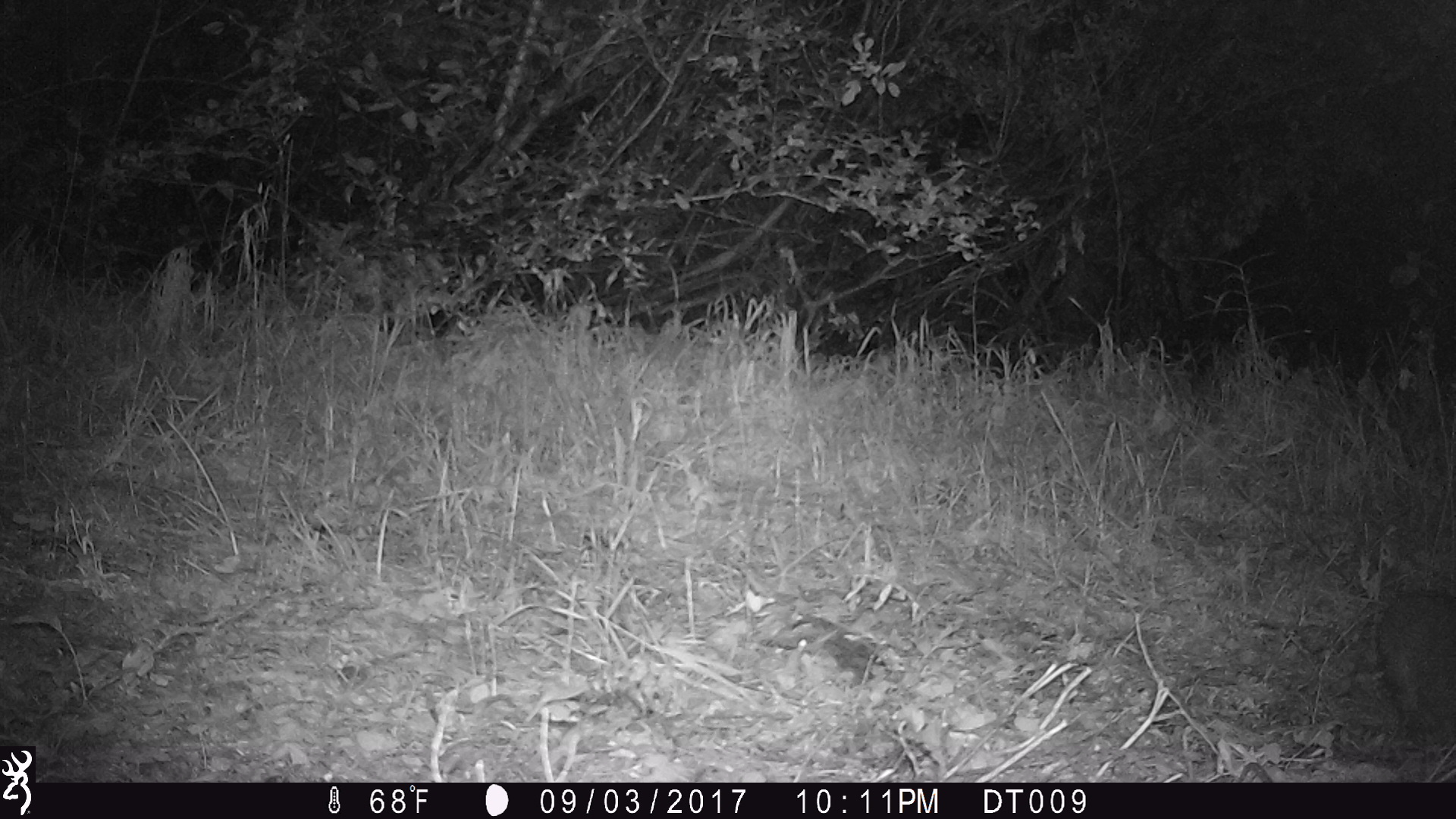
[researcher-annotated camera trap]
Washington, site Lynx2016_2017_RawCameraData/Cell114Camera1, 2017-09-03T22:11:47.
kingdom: Animalia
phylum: Chordata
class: Mammalia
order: Lagomorpha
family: Leporidae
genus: Lepus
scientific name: Lepus americanus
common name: snowshoe hare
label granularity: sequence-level